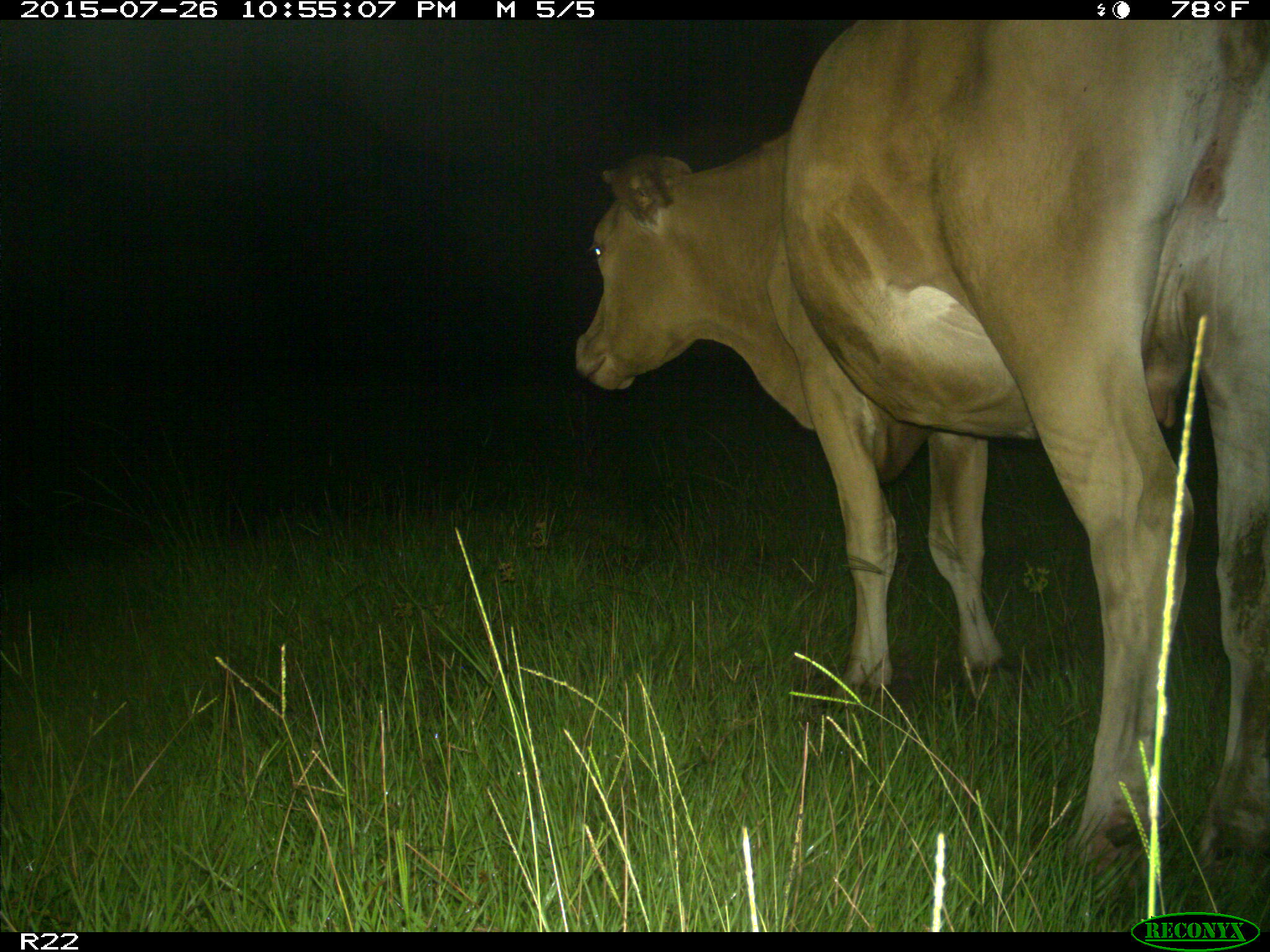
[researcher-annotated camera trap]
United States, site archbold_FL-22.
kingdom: Animalia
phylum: Chordata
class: Mammalia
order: Artiodactyla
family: Bovidae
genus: Bos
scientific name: Bos taurus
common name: domestic cow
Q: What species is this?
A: Bos taurus (domestic cow).